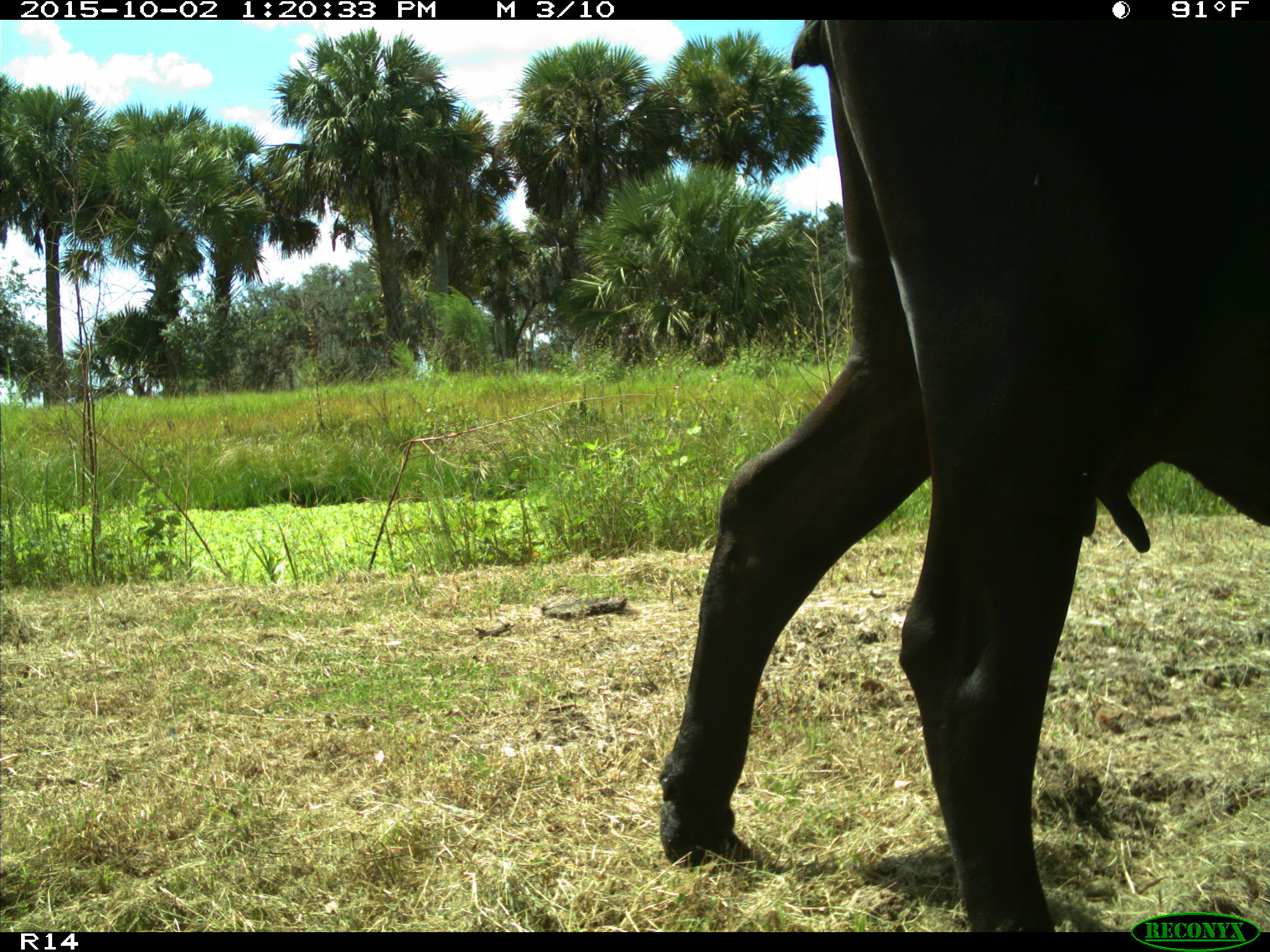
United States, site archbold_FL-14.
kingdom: Animalia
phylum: Chordata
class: Mammalia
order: Artiodactyla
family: Bovidae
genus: Bos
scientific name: Bos taurus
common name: domestic cow